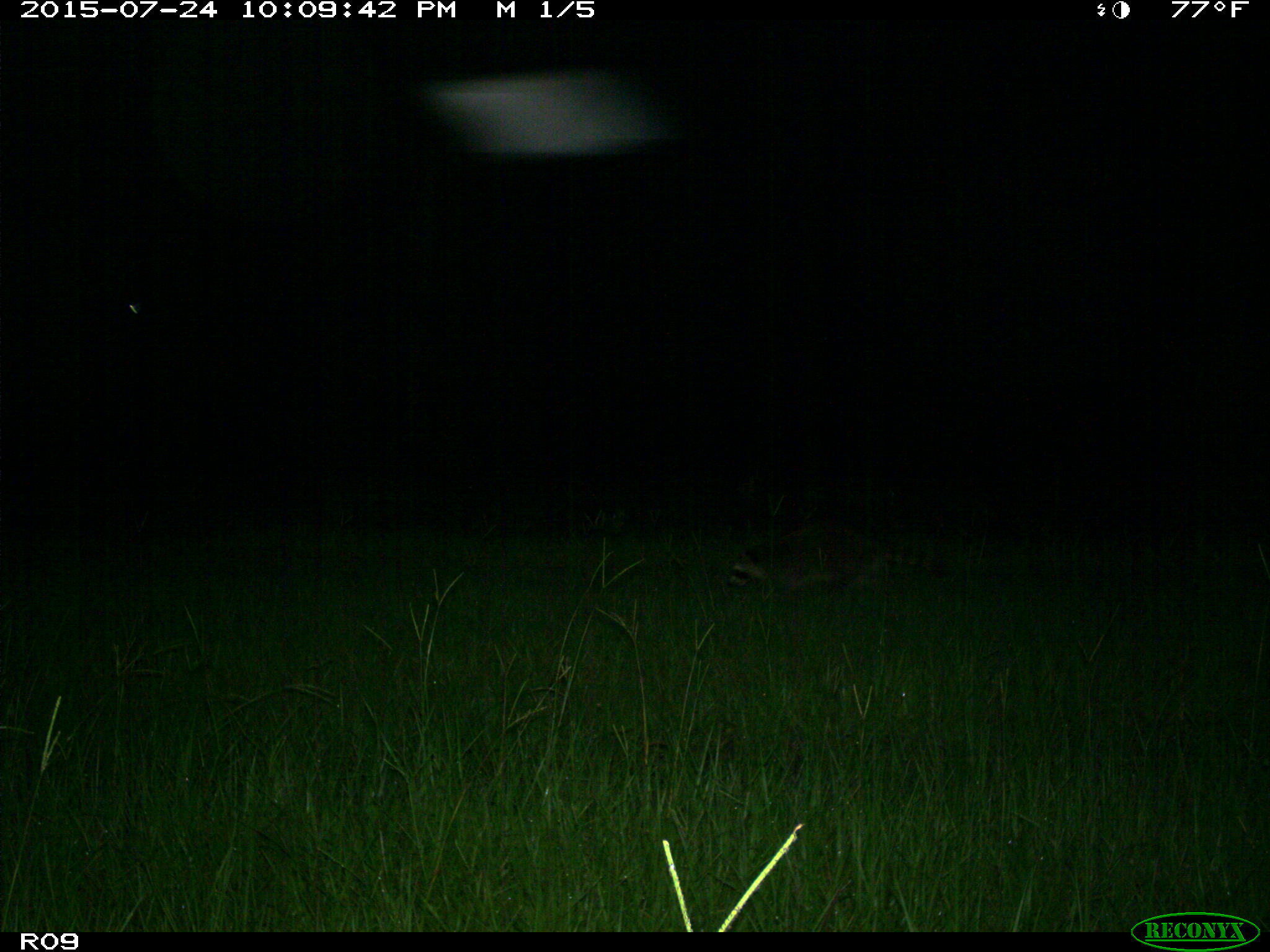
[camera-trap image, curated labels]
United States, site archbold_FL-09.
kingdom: Animalia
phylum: Chordata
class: Mammalia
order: Carnivora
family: Procyonidae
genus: Procyon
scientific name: Procyon lotor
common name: common raccoon